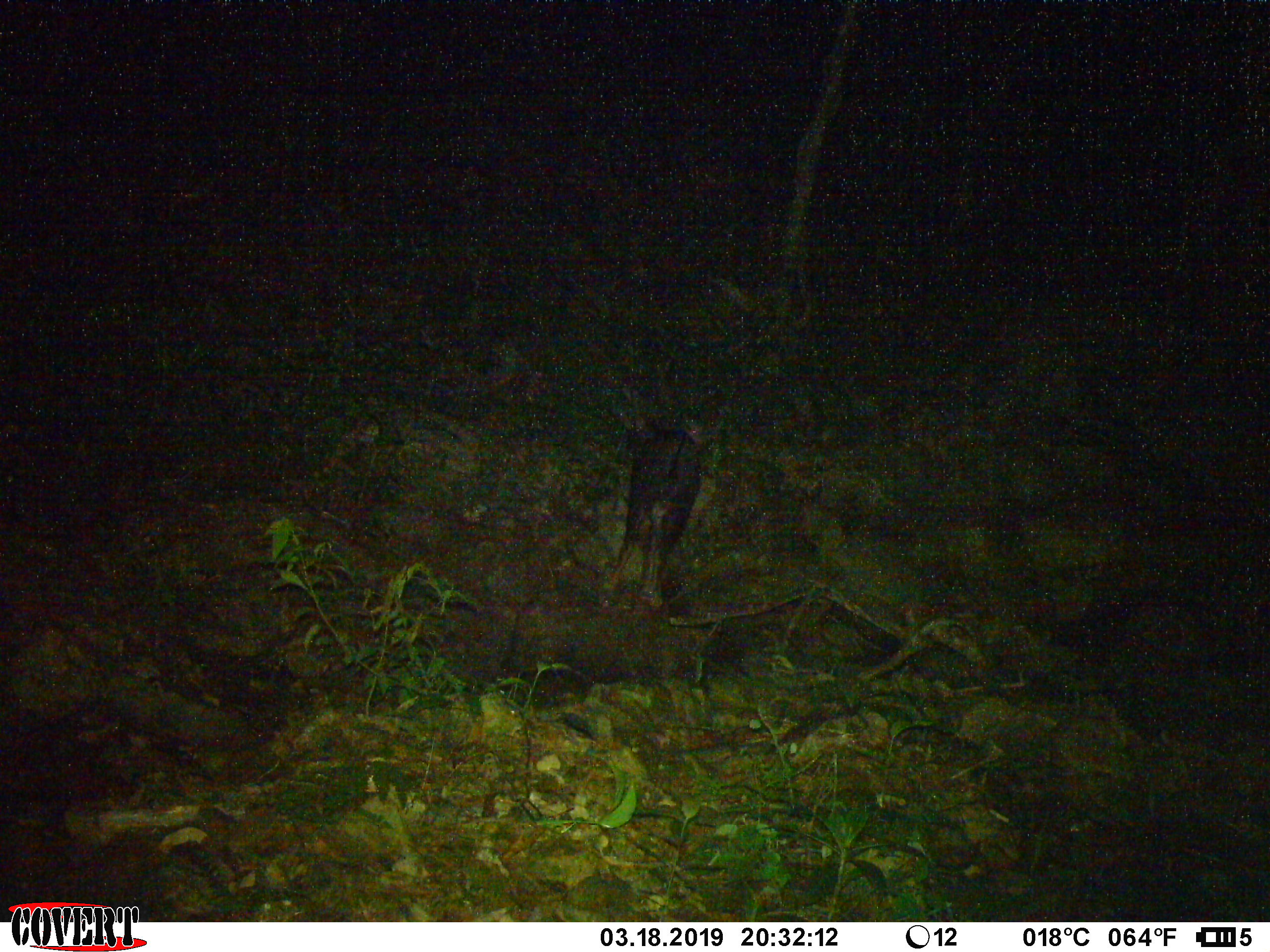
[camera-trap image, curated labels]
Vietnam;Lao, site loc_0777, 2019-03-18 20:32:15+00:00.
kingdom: Animalia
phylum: Chordata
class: Mammalia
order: Artiodactyla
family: Bovidae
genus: Capricornis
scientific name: Capricornis sumatraensis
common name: chinese serow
Chinese serow (Capricornis sumatraensis). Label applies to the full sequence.